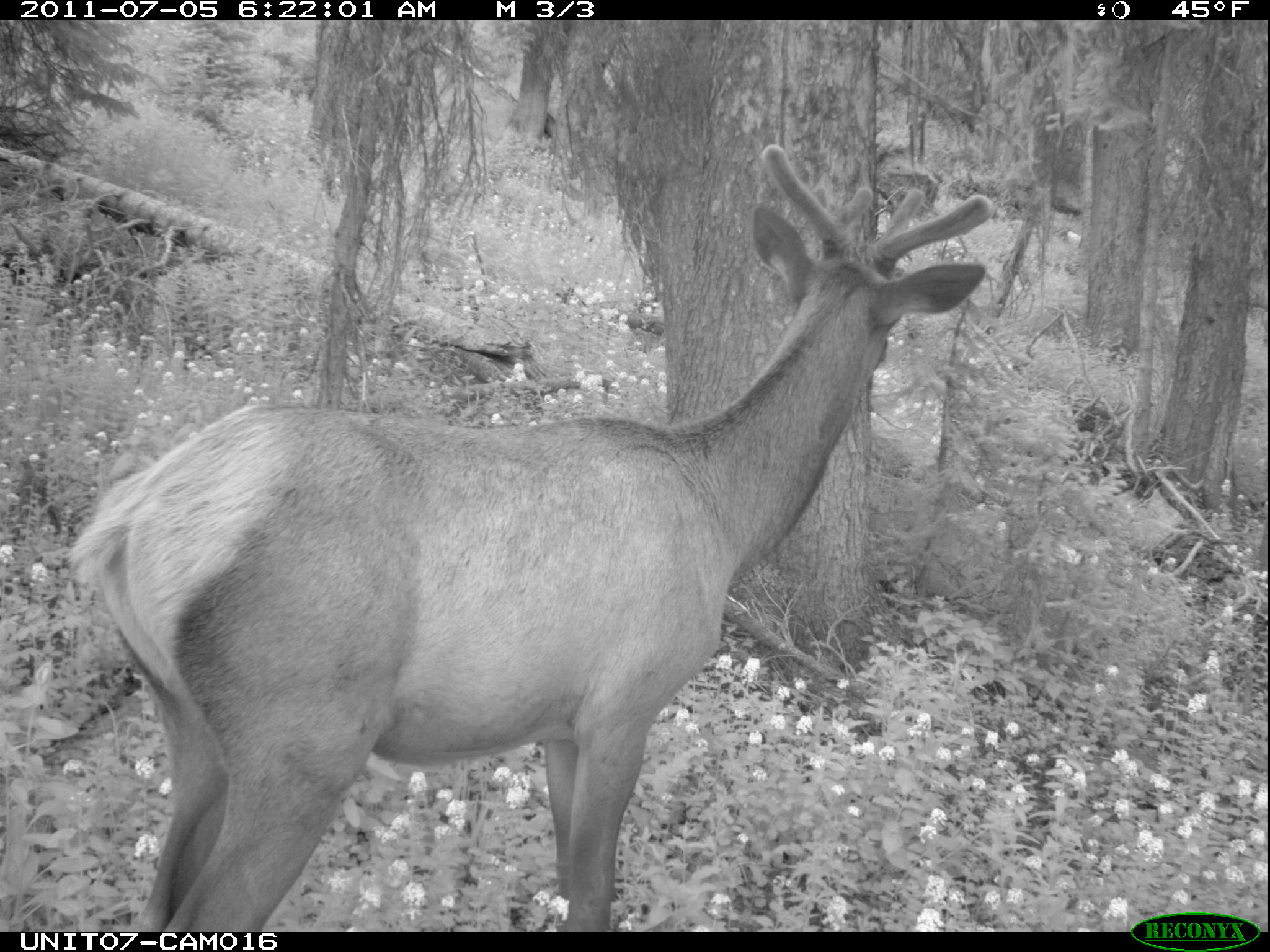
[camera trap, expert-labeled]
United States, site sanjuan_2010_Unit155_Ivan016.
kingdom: Animalia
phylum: Chordata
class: Mammalia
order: Artiodactyla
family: Cervidae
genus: Cervus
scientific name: Cervus elaphus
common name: red deer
Cervus elaphus (red deer).